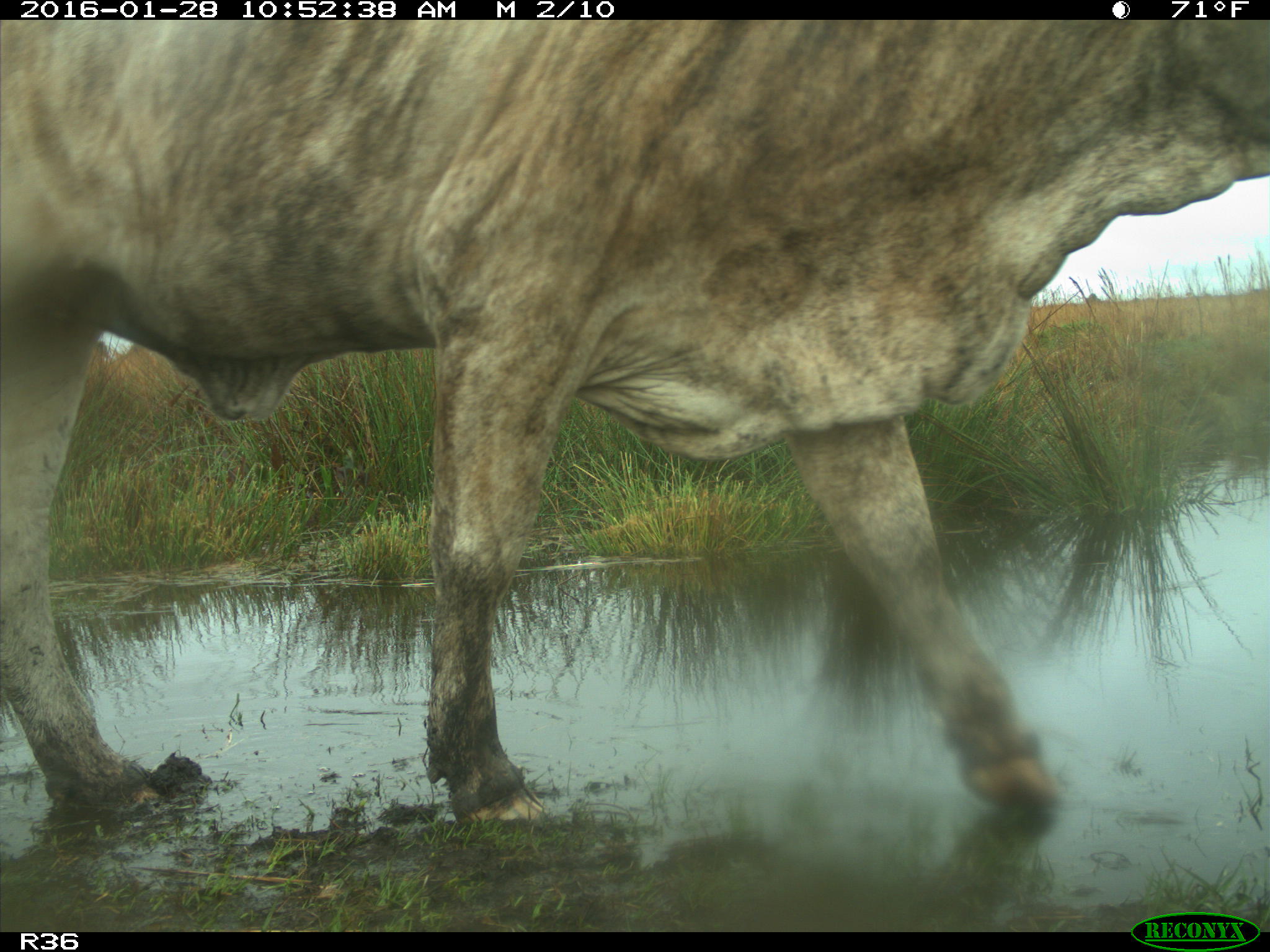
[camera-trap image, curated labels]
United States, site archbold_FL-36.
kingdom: Animalia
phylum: Chordata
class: Mammalia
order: Artiodactyla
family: Bovidae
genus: Bos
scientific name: Bos taurus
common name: domestic cow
Bos taurus (domestic cow).